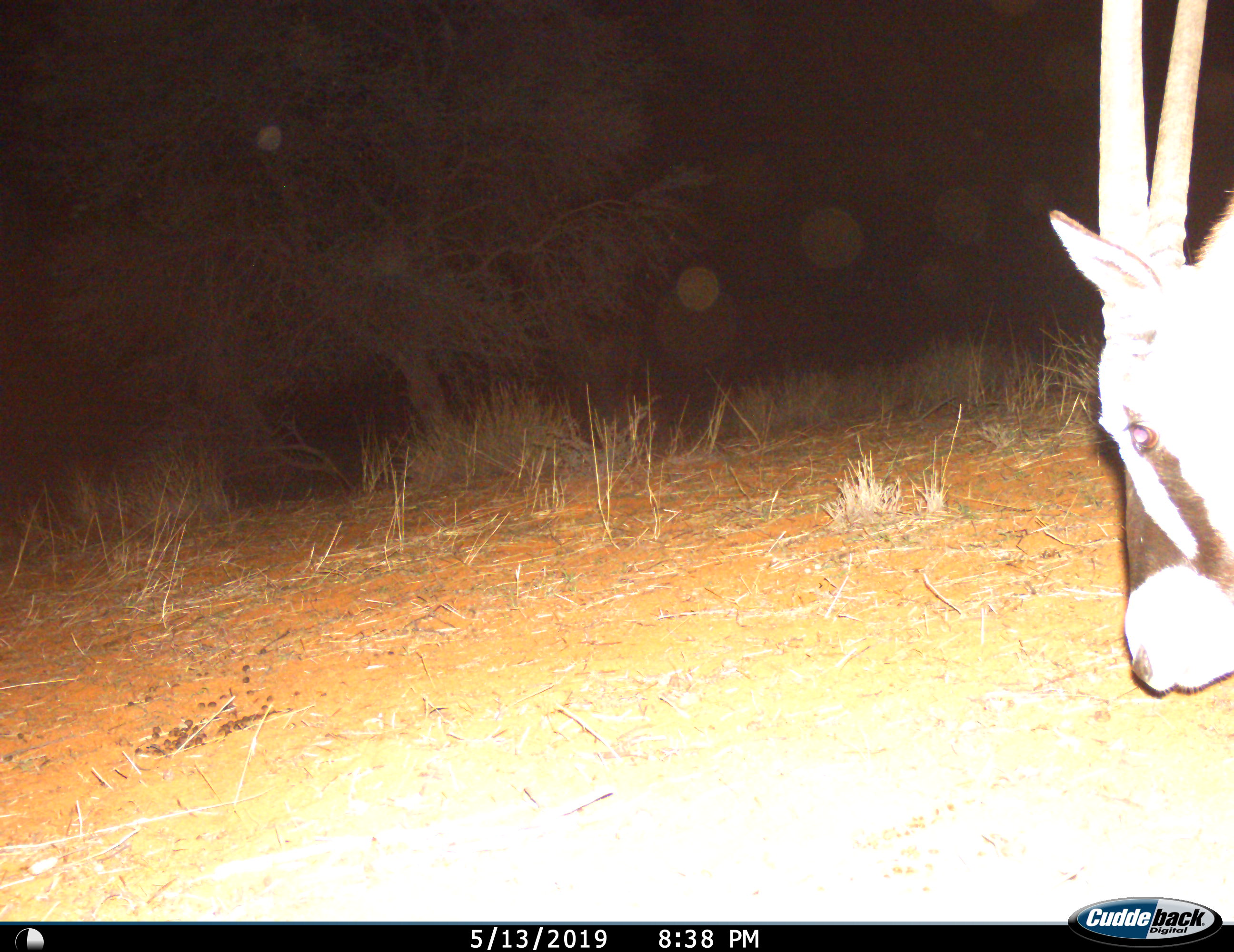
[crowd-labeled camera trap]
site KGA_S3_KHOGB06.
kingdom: Animalia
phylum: Chordata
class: Mammalia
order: Artiodactyla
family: Bovidae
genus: Oryx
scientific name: Oryx gazella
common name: gemsbok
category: oryx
Oryx (gemsbok) (Oryx gazella), count 1. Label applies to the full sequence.